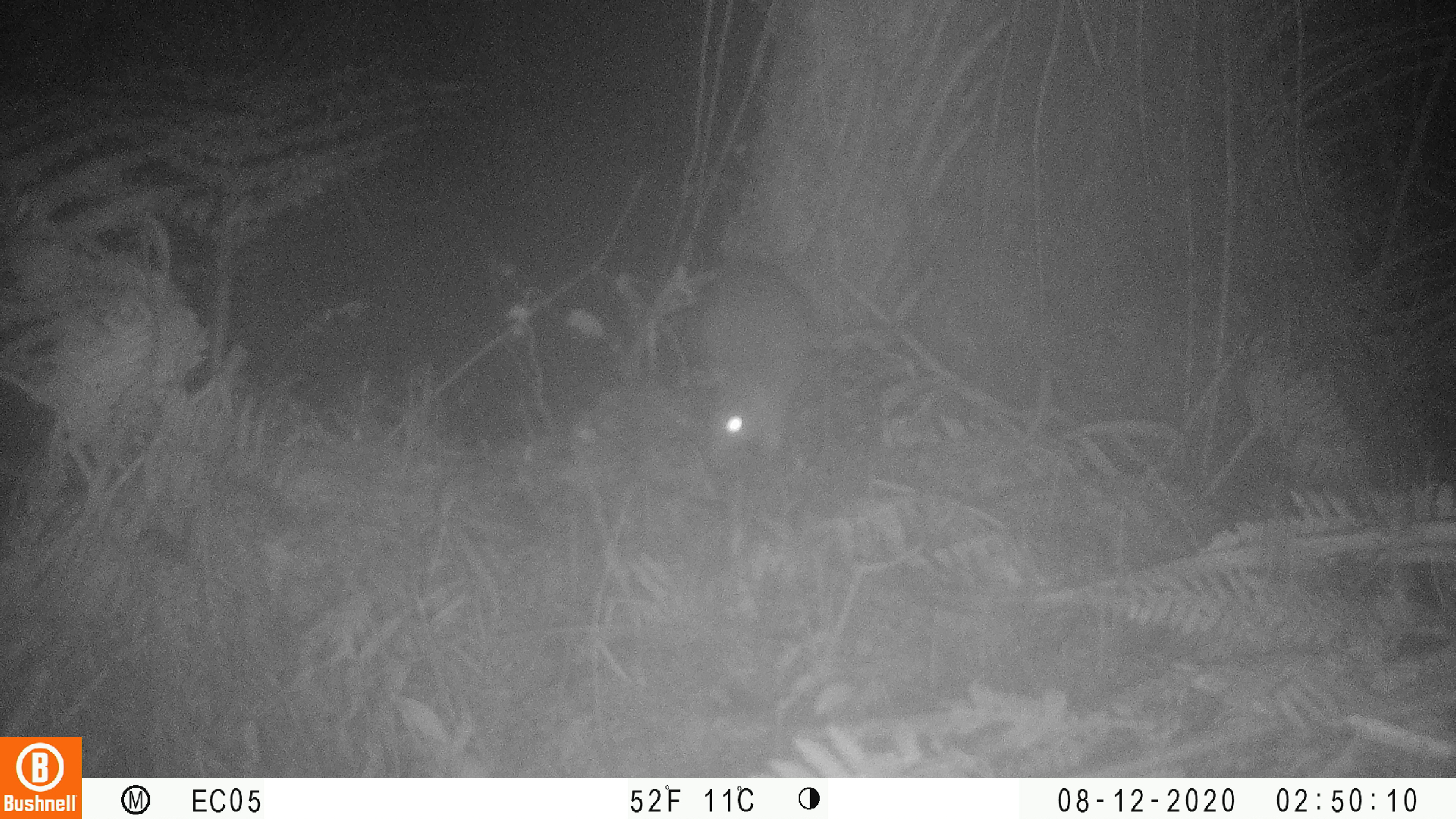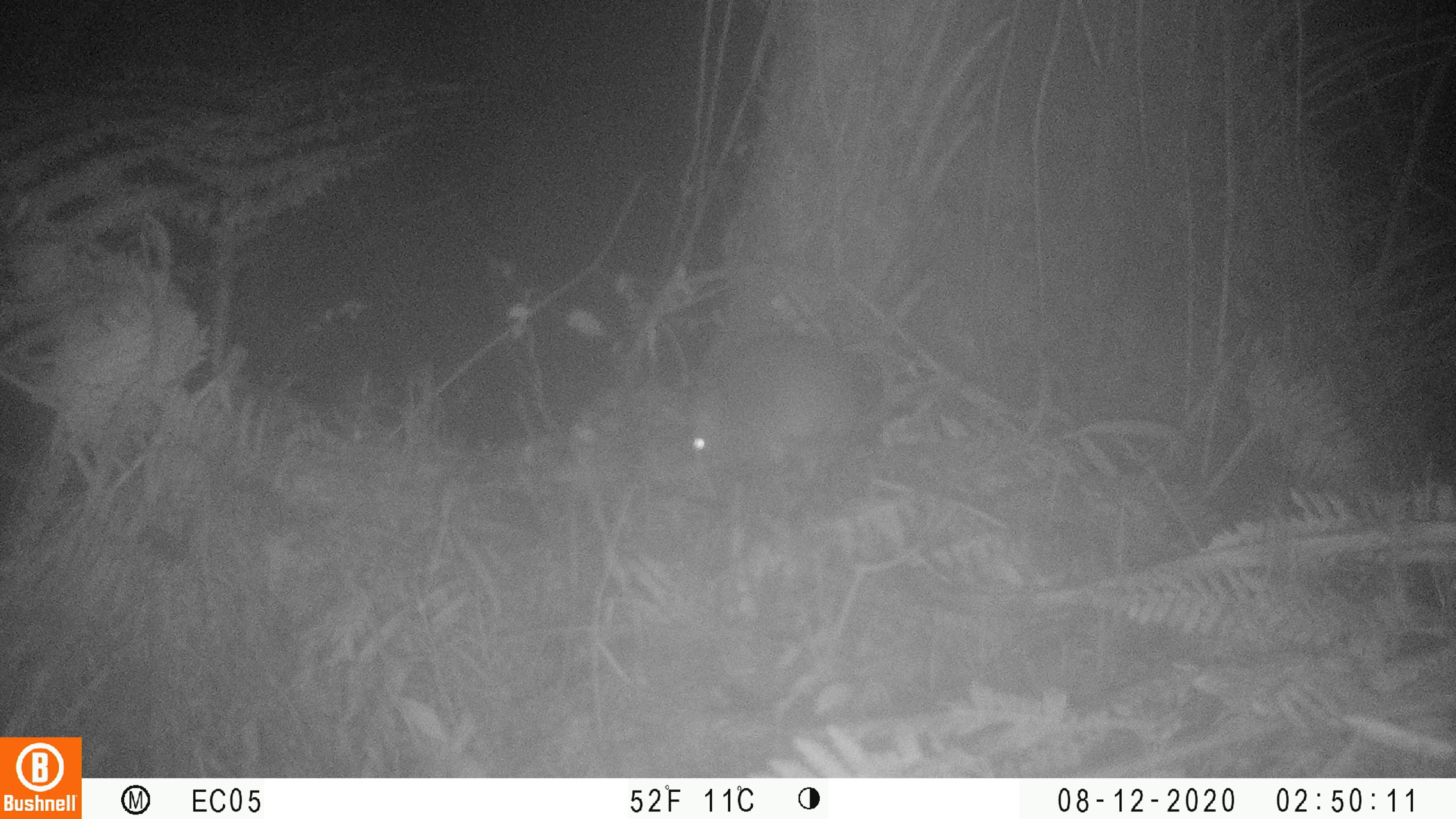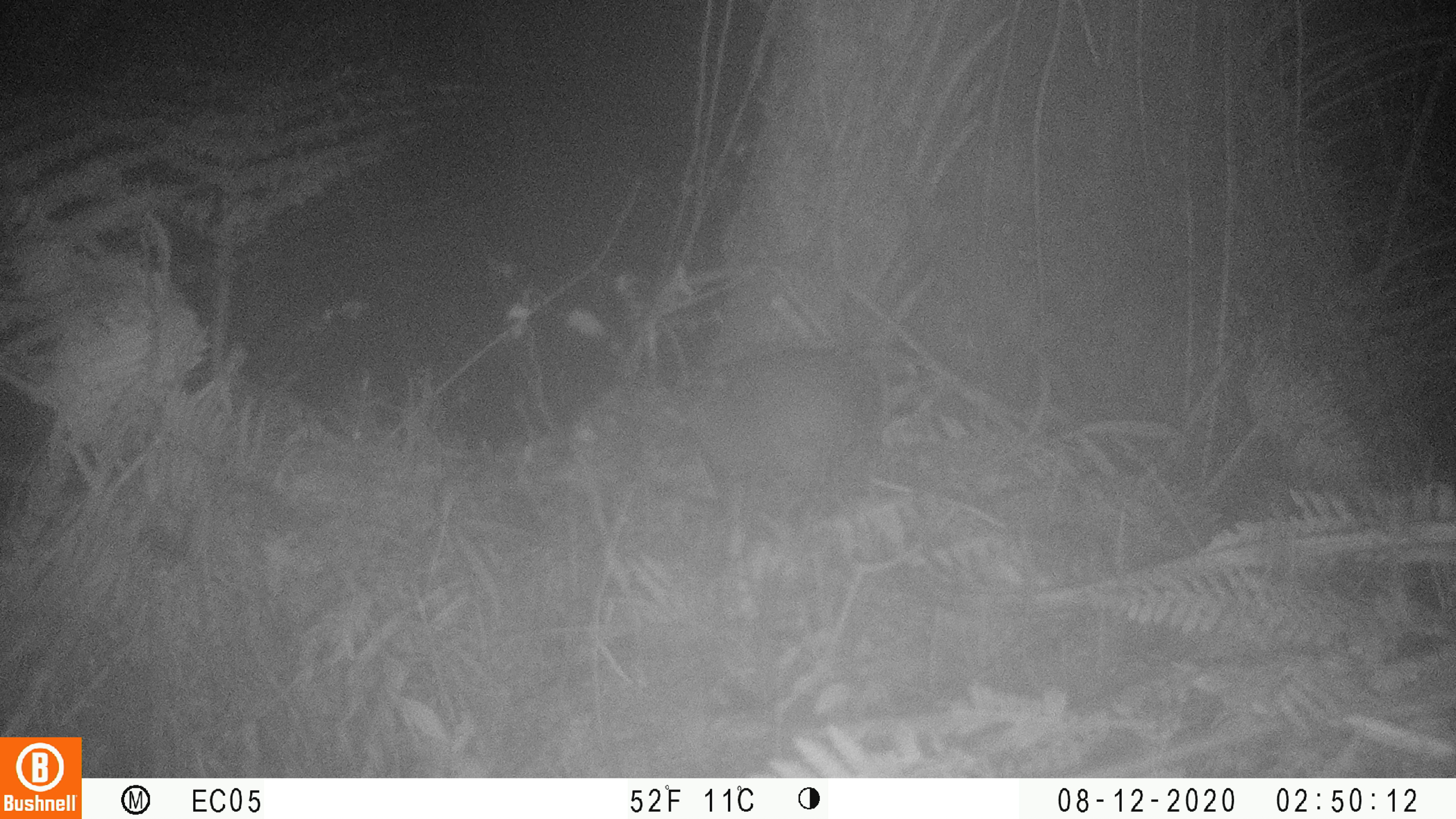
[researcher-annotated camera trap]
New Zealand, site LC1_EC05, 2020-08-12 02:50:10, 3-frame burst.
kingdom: Animalia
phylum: Chordata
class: Mammalia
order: Rodentia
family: Muridae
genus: Rattus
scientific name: Rattus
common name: rat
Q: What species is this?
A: Rat (Rattus).